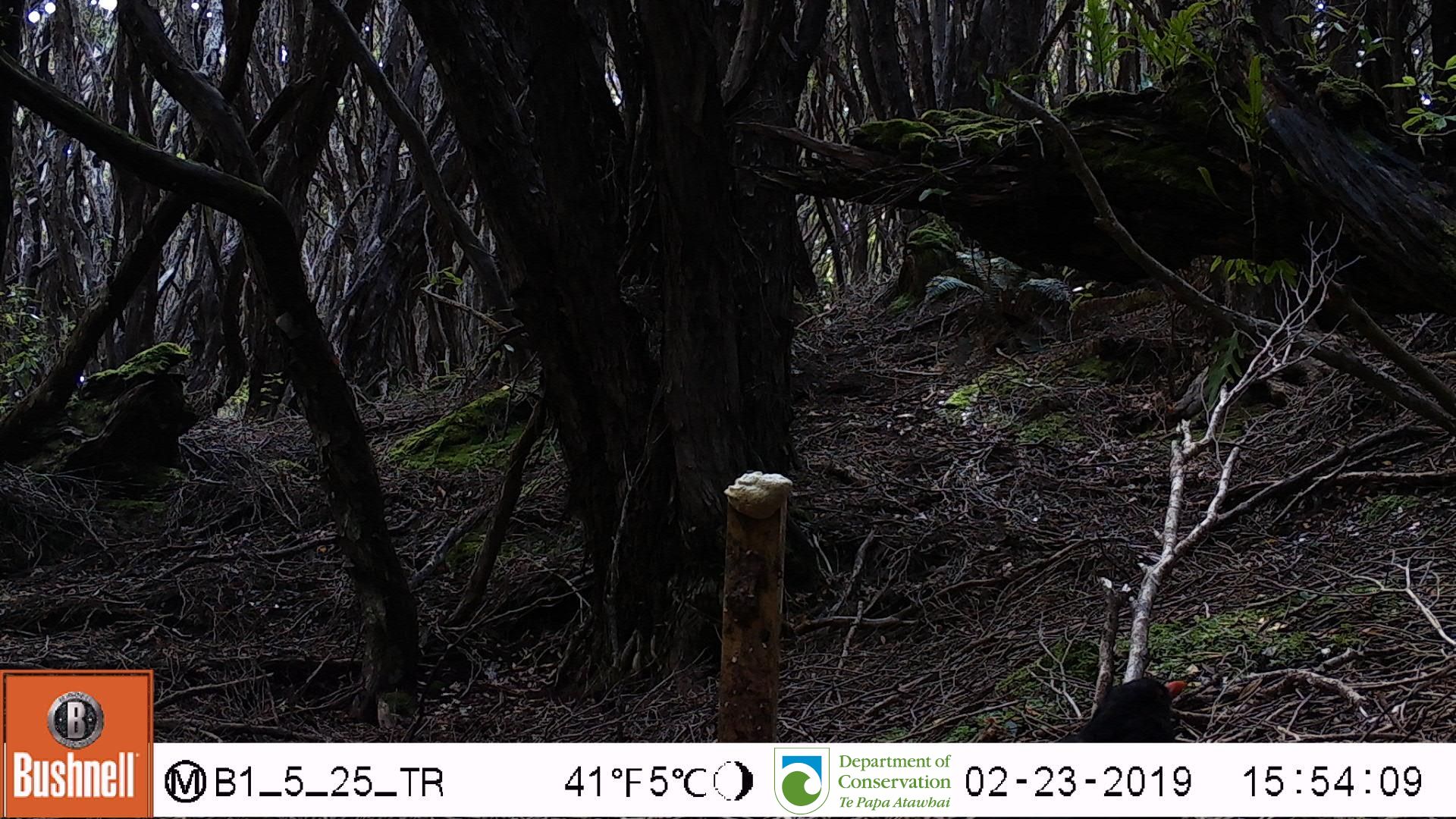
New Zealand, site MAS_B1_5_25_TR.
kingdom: Animalia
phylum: Chordata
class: Aves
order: Passeriformes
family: Turdidae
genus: Turdus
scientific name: Turdus merula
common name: eurasian blackbird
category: blackbird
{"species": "blackbird (eurasian blackbird) (Turdus merula)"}